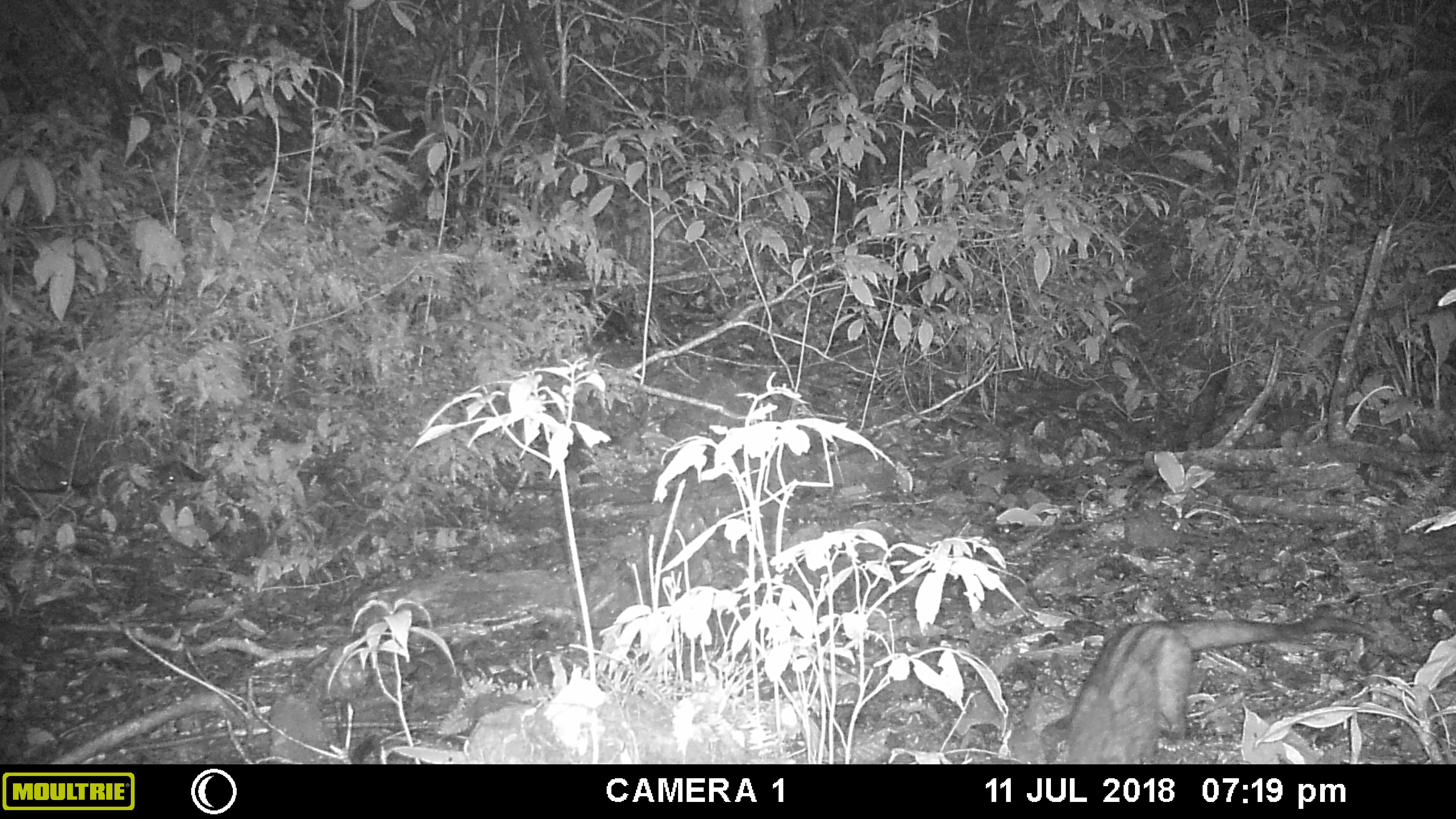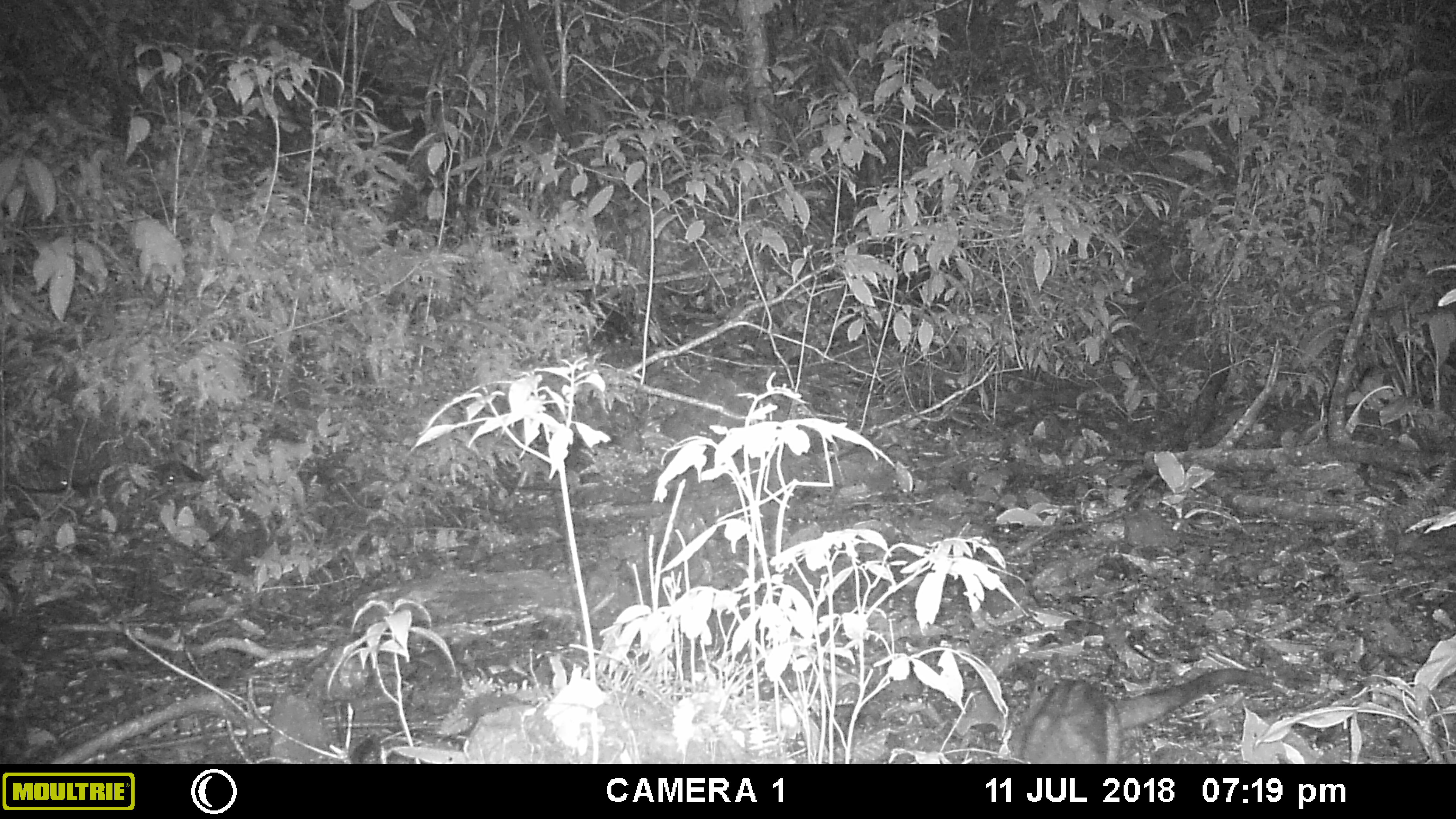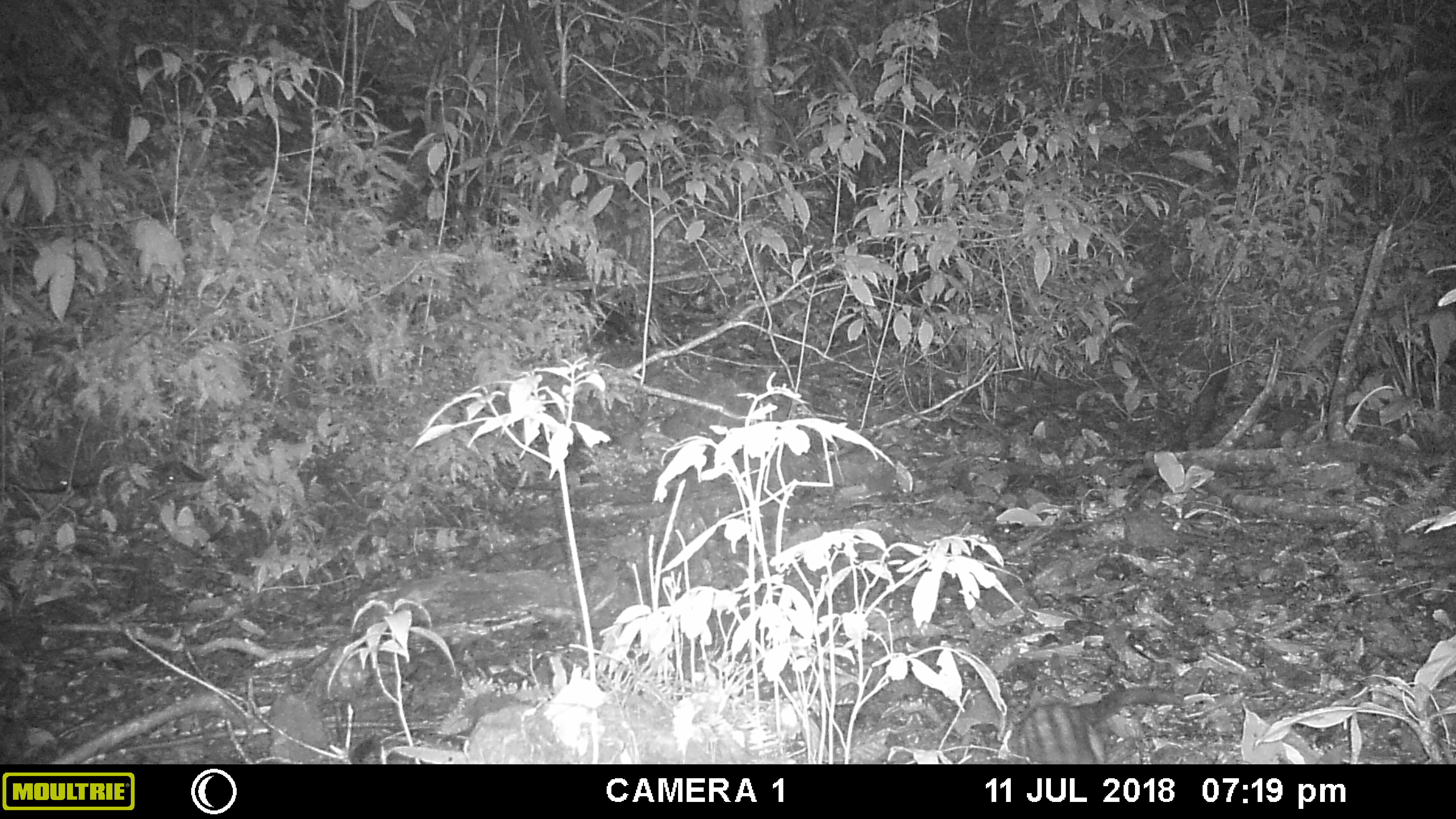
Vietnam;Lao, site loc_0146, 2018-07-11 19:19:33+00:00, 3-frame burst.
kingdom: Animalia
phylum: Chordata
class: Mammalia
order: Carnivora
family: Viverridae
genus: Paradoxurus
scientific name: Paradoxurus hermaphroditus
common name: common palm civet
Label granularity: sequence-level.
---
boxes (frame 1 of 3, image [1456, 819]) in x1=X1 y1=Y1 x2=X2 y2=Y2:
common palm civet: x1=1061 y1=615 x2=1376 y2=764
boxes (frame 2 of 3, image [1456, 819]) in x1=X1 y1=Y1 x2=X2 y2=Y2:
common palm civet: x1=1013 y1=666 x2=1274 y2=764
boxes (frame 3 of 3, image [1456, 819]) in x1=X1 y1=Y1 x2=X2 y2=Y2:
common palm civet: x1=1012 y1=686 x2=1186 y2=764